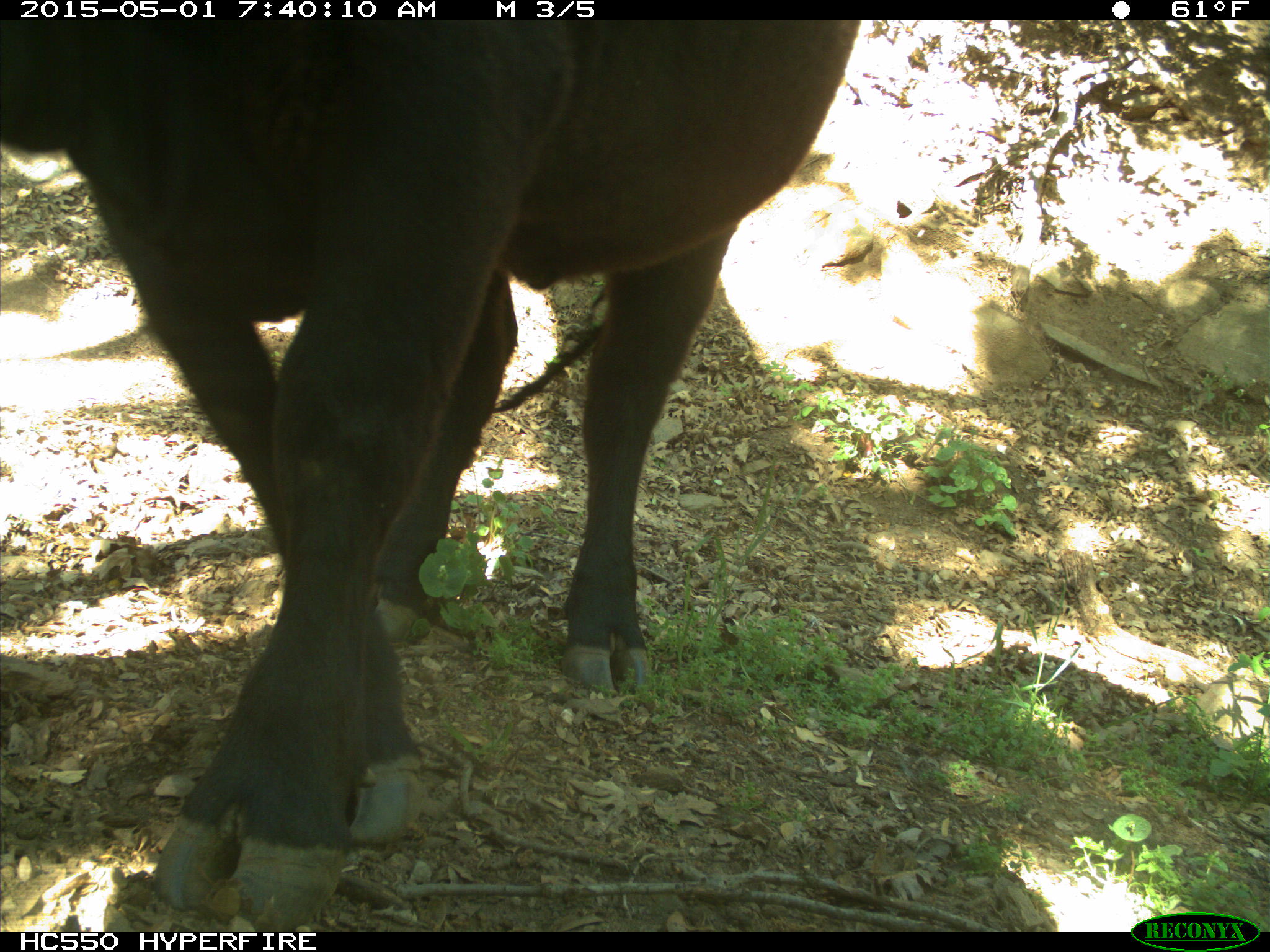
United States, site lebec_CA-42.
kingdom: Animalia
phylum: Chordata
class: Mammalia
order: Artiodactyla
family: Bovidae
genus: Bos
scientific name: Bos taurus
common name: domestic cow